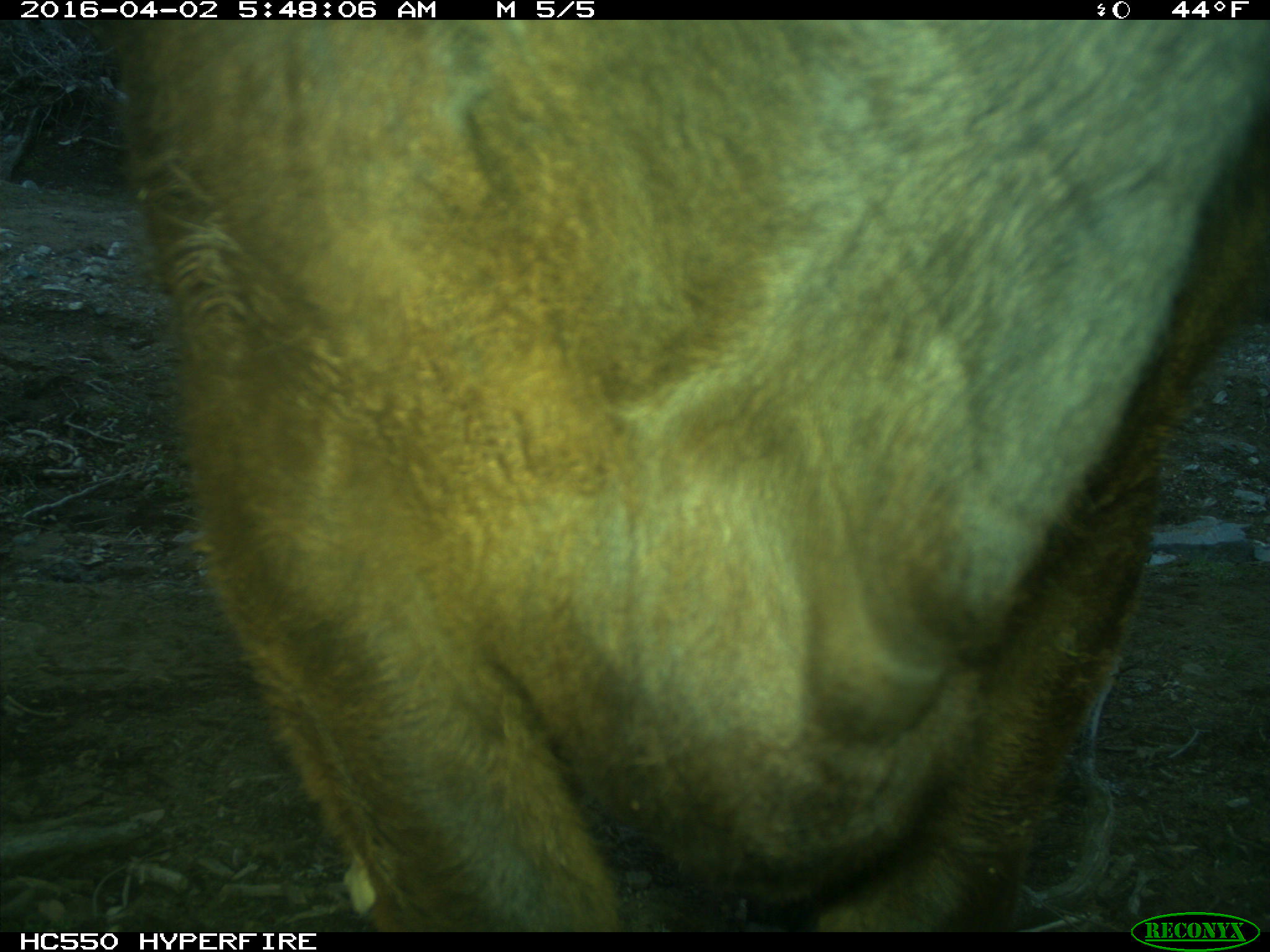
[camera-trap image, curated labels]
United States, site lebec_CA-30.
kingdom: Animalia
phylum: Chordata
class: Mammalia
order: Artiodactyla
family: Bovidae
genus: Bos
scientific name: Bos taurus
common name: domestic cow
Bos taurus (domestic cow).